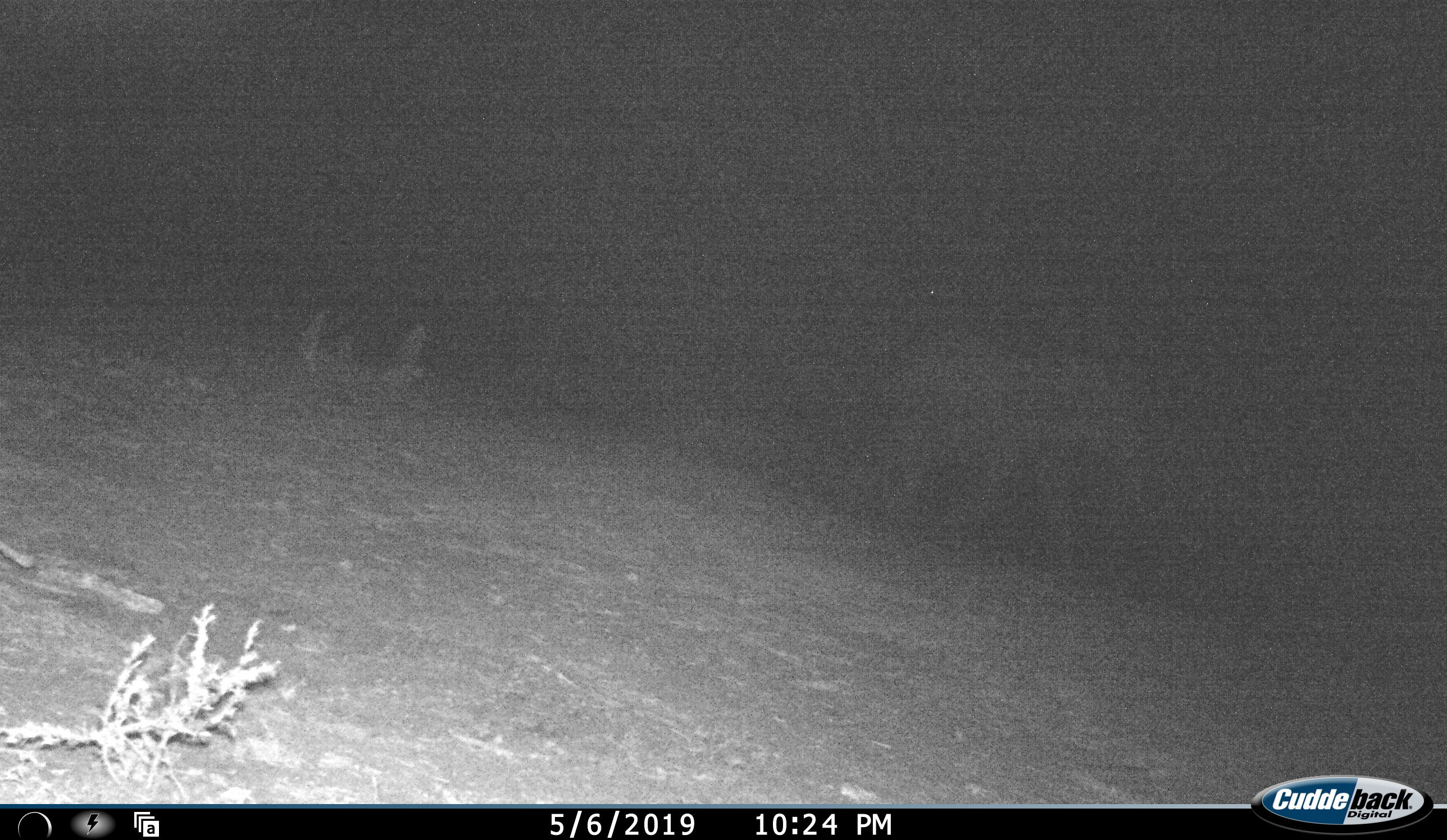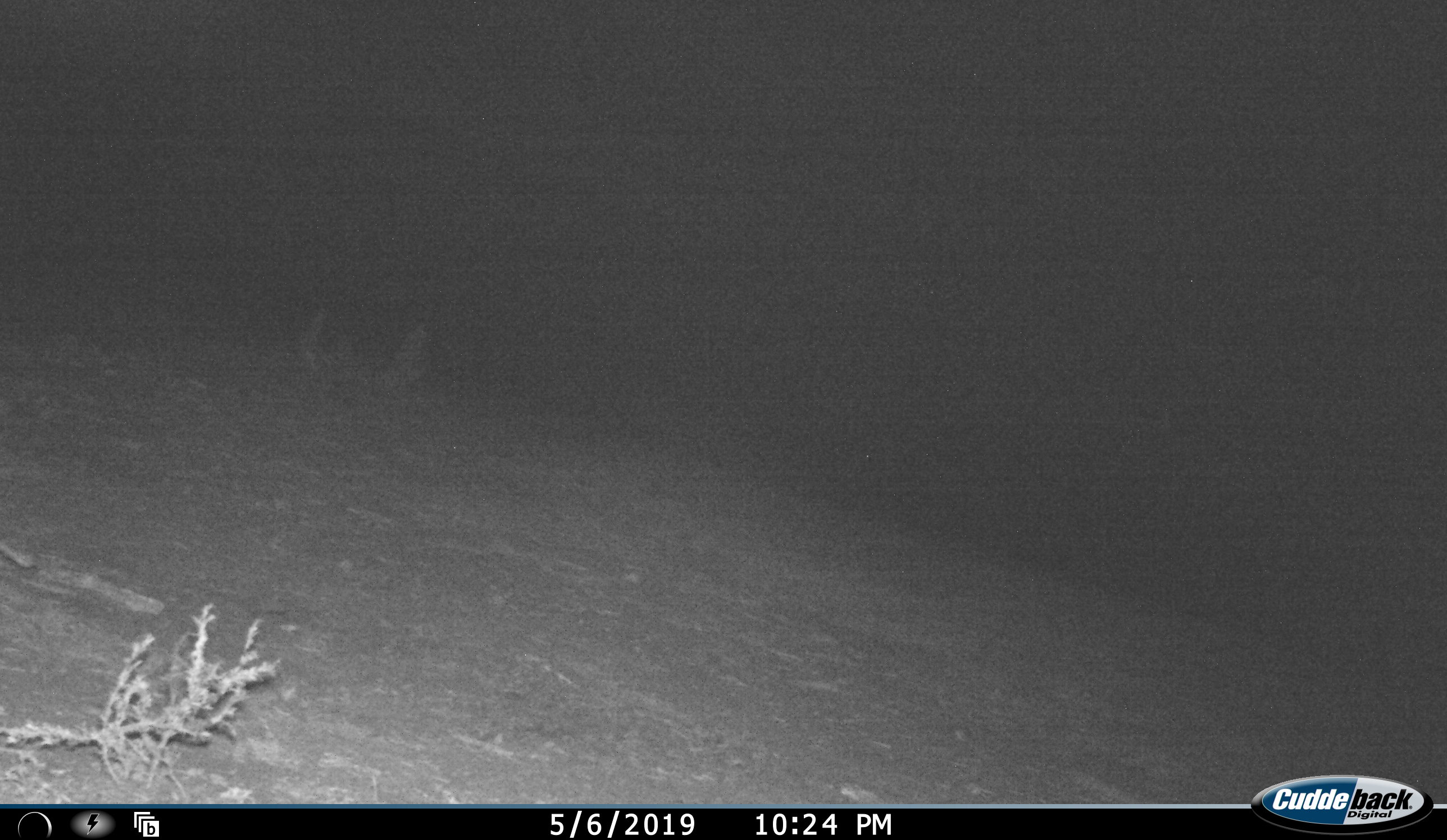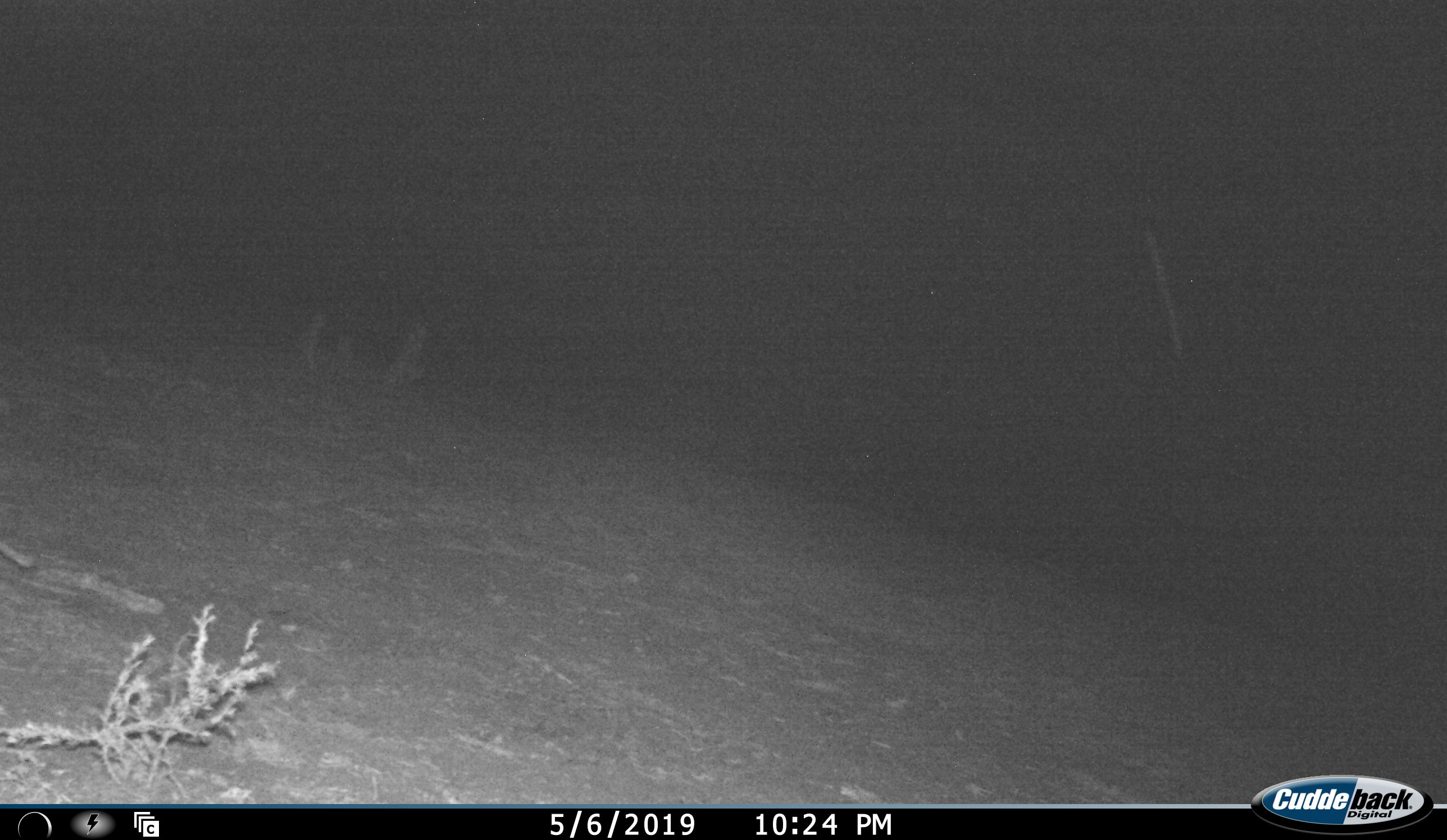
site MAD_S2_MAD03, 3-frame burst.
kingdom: Animalia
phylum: Chordata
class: Mammalia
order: Proboscidea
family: Elephantidae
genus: Loxodonta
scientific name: Loxodonta africana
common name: african bush elephant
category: elephant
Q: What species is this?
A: Elephant (african bush elephant) (Loxodonta africana).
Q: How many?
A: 1.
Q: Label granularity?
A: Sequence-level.